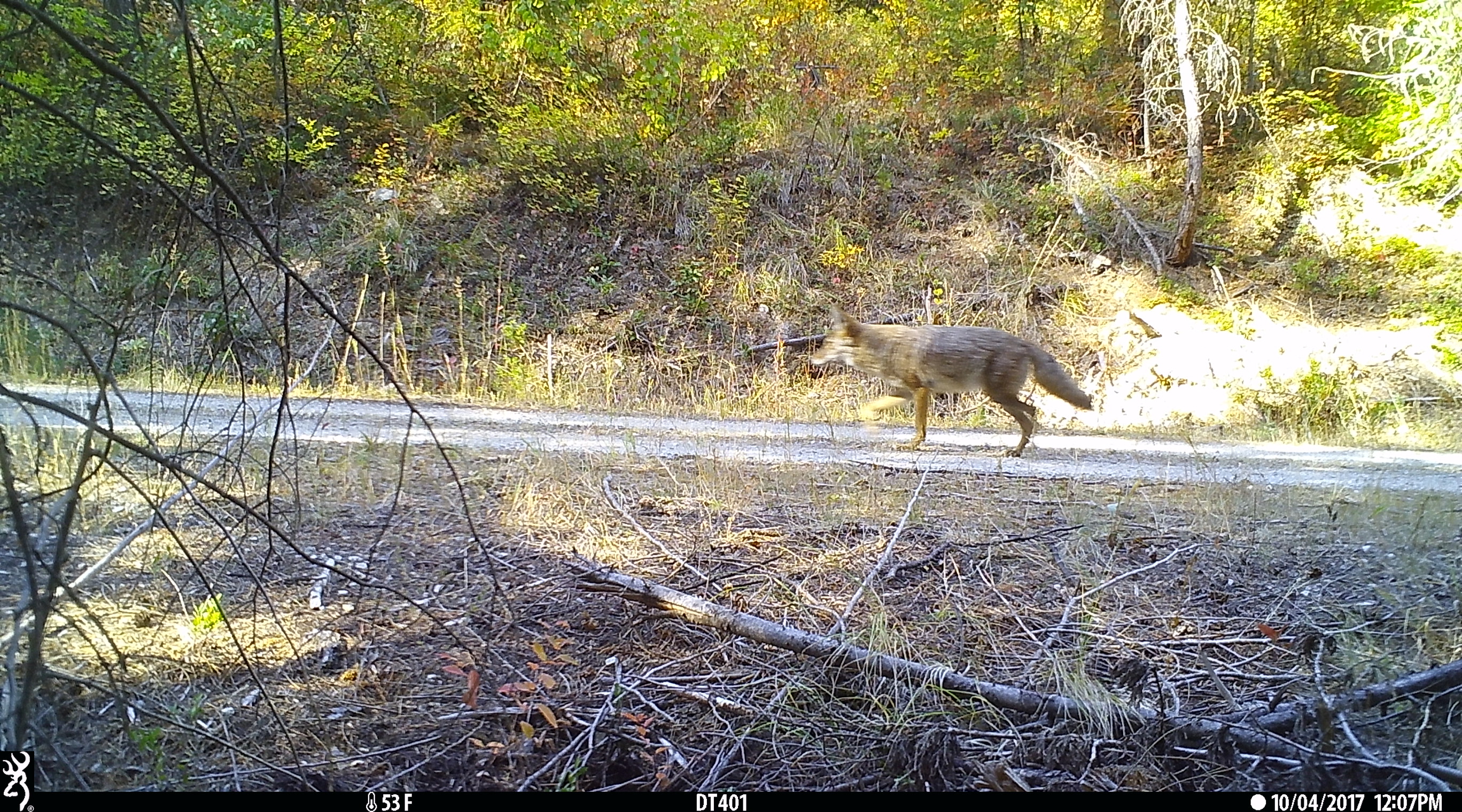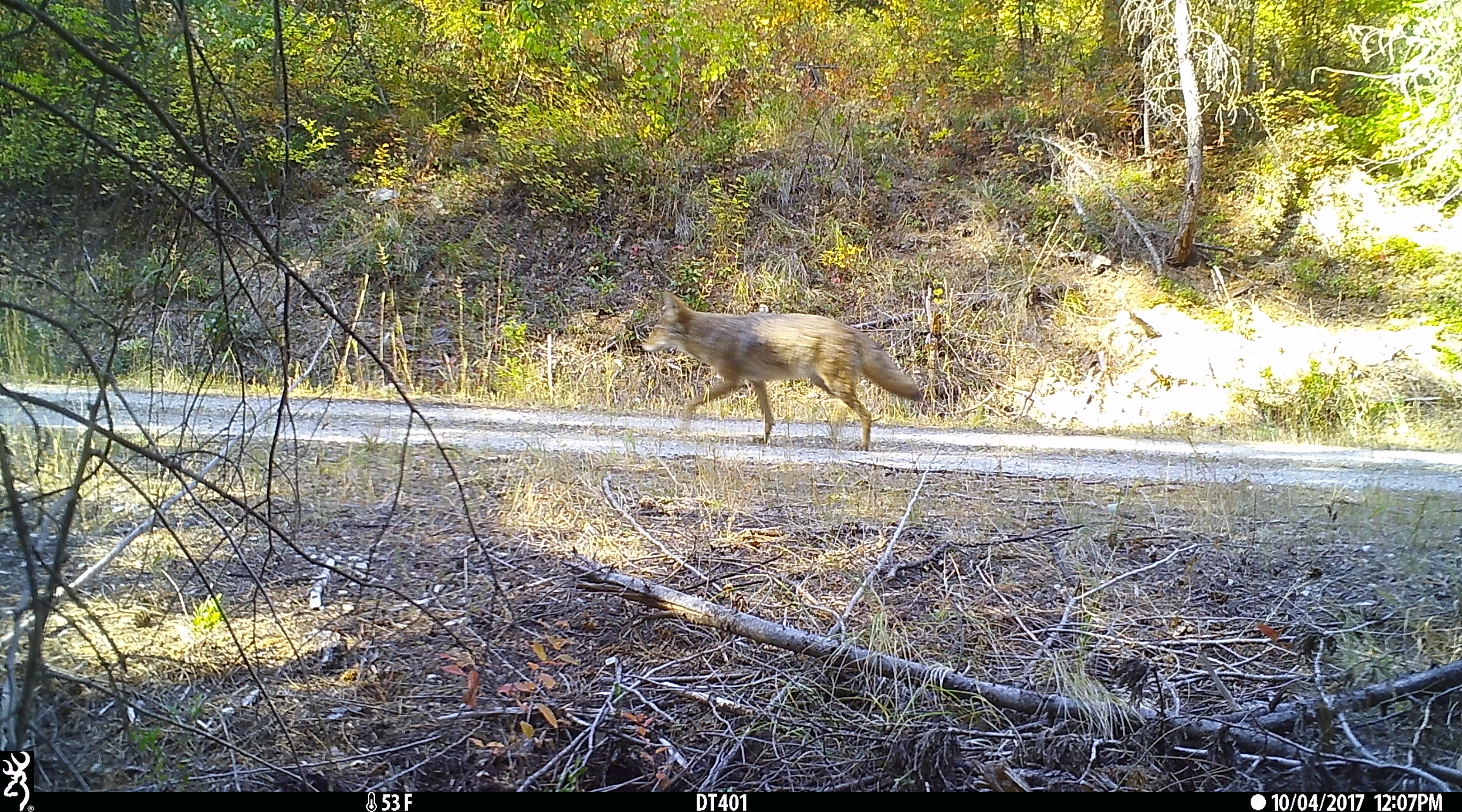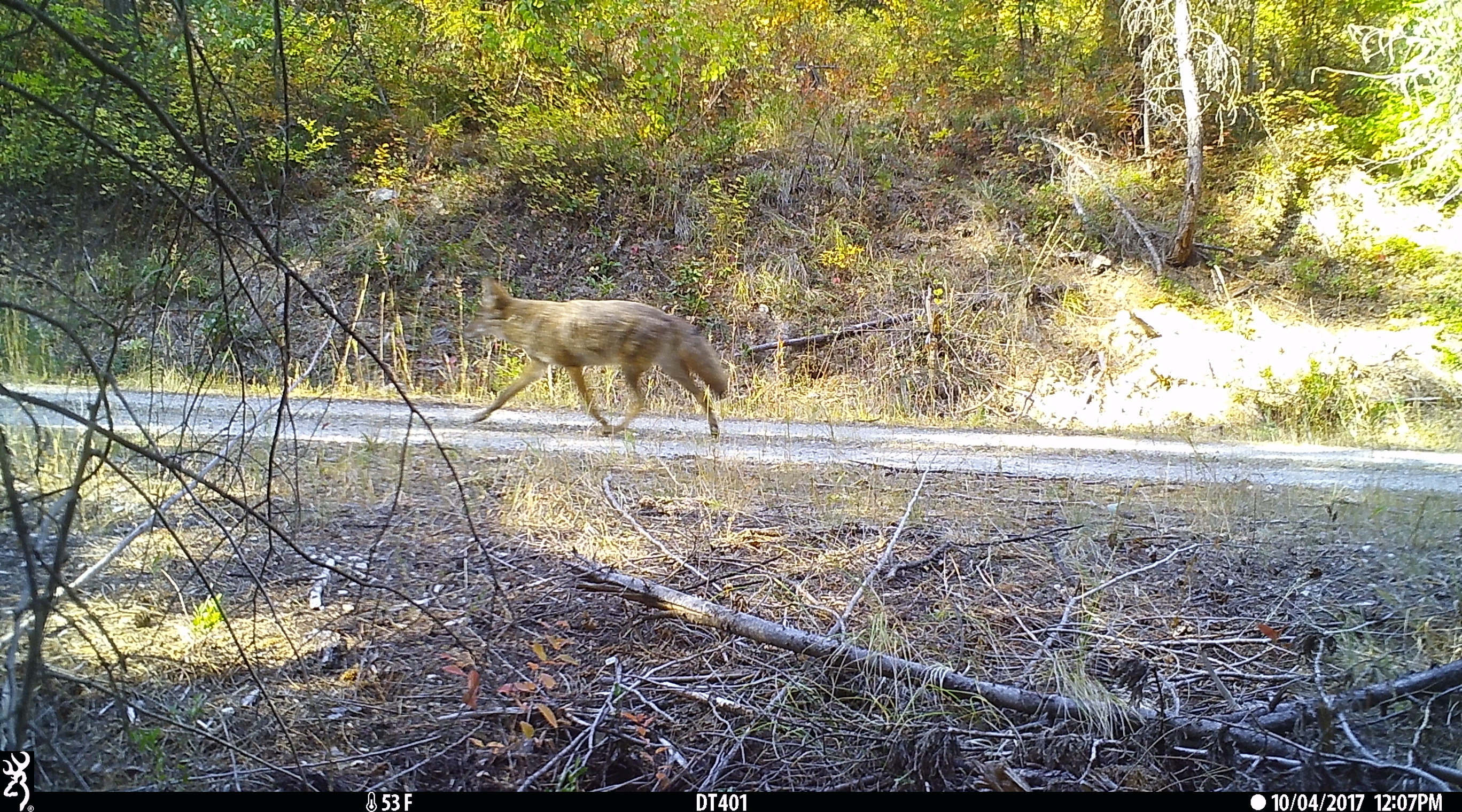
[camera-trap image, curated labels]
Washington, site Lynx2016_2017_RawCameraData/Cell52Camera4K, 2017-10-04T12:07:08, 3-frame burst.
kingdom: Animalia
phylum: Chordata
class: Mammalia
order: Carnivora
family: Canidae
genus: Canis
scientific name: Canis latrans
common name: coyote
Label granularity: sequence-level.